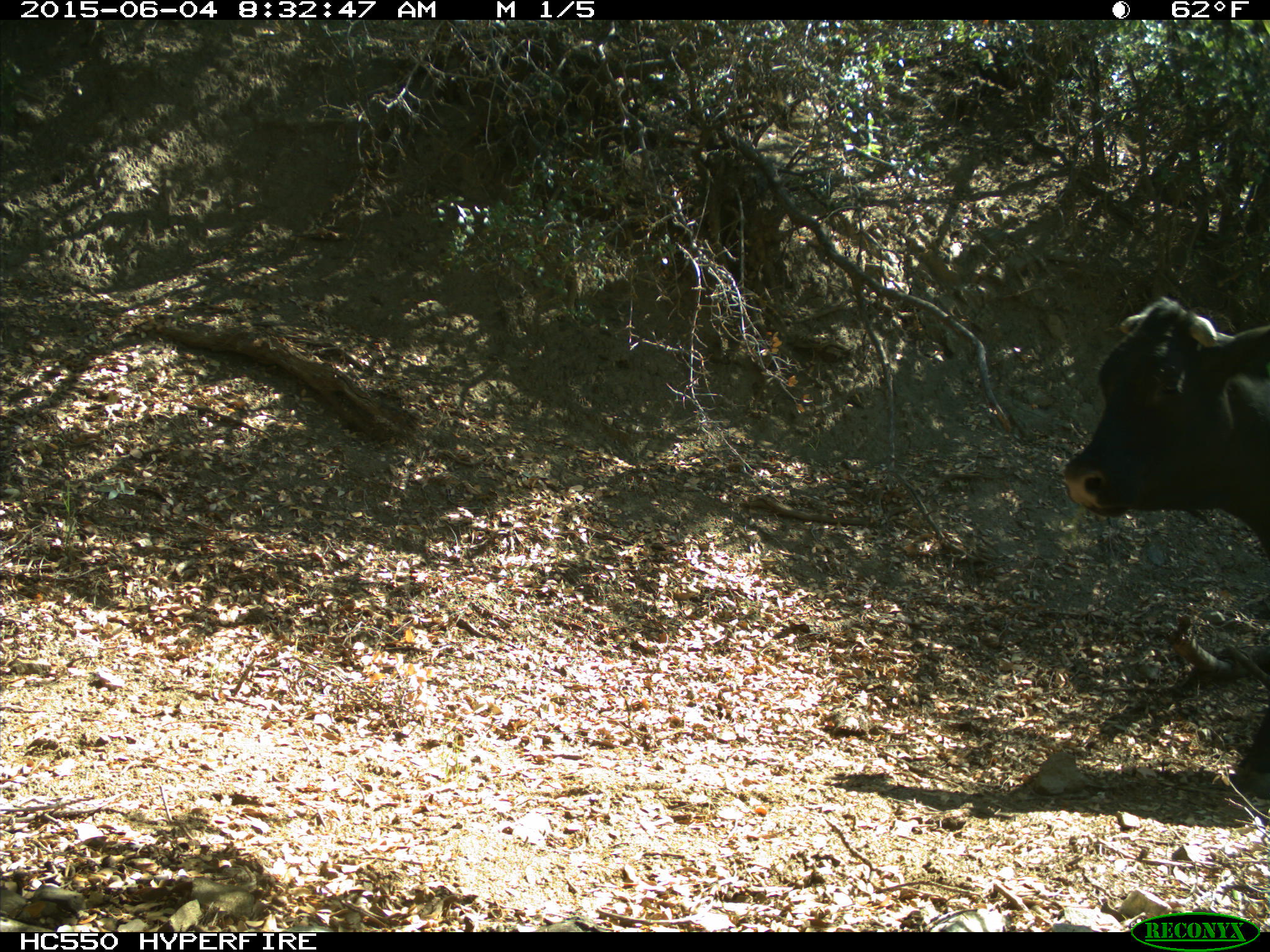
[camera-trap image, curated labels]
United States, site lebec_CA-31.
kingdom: Animalia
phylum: Chordata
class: Mammalia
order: Artiodactyla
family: Bovidae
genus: Bos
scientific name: Bos taurus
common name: domestic cow